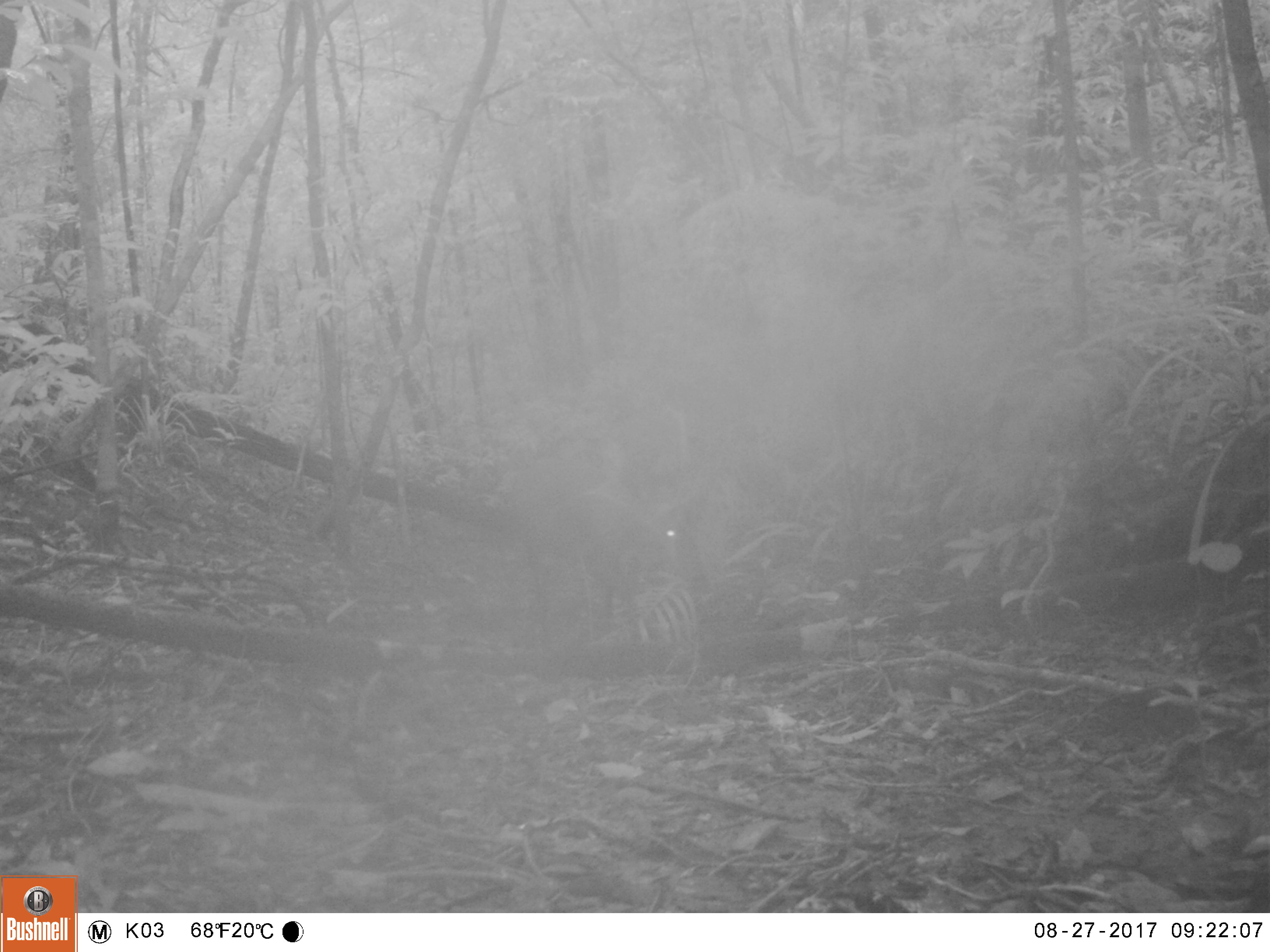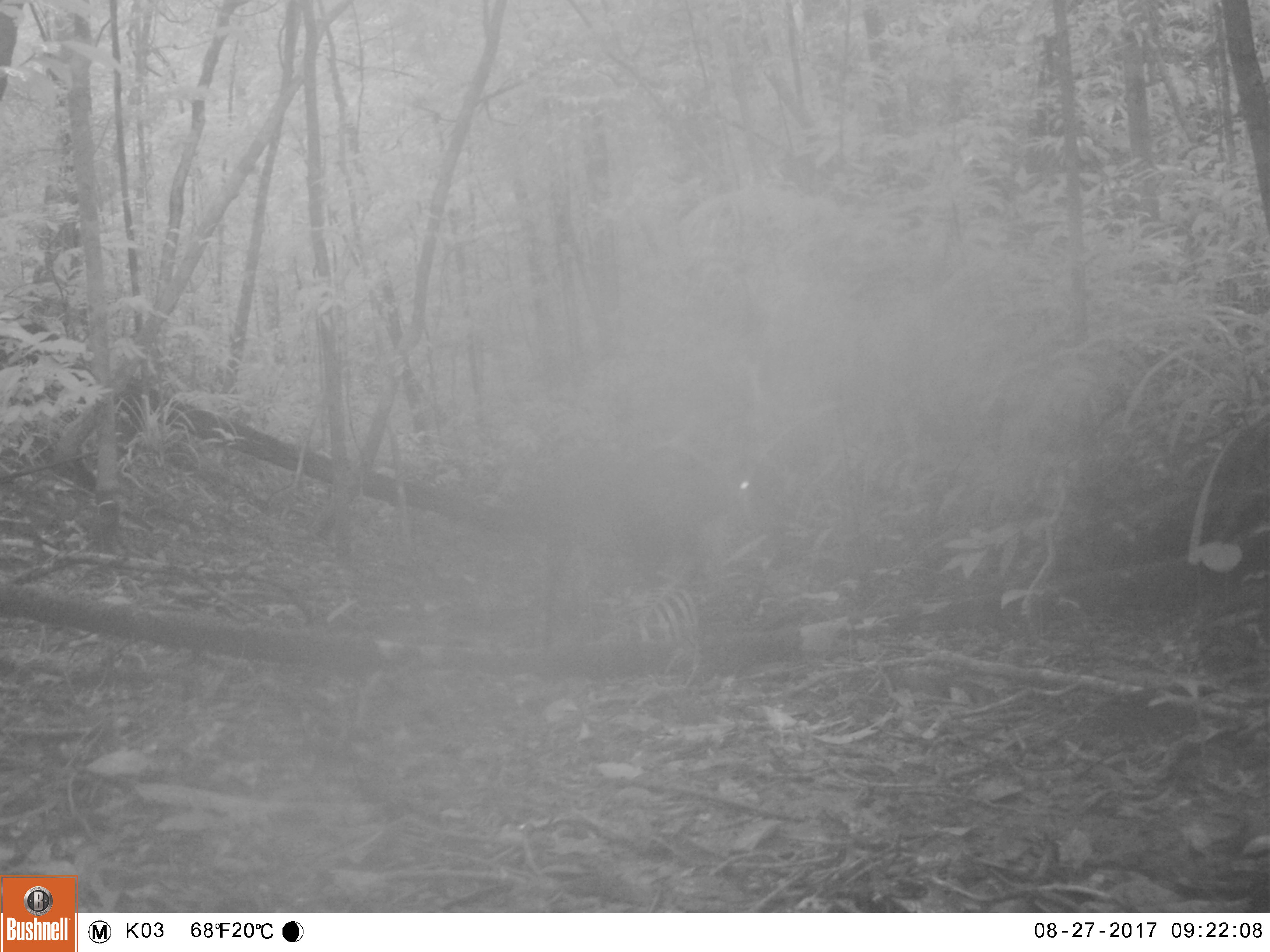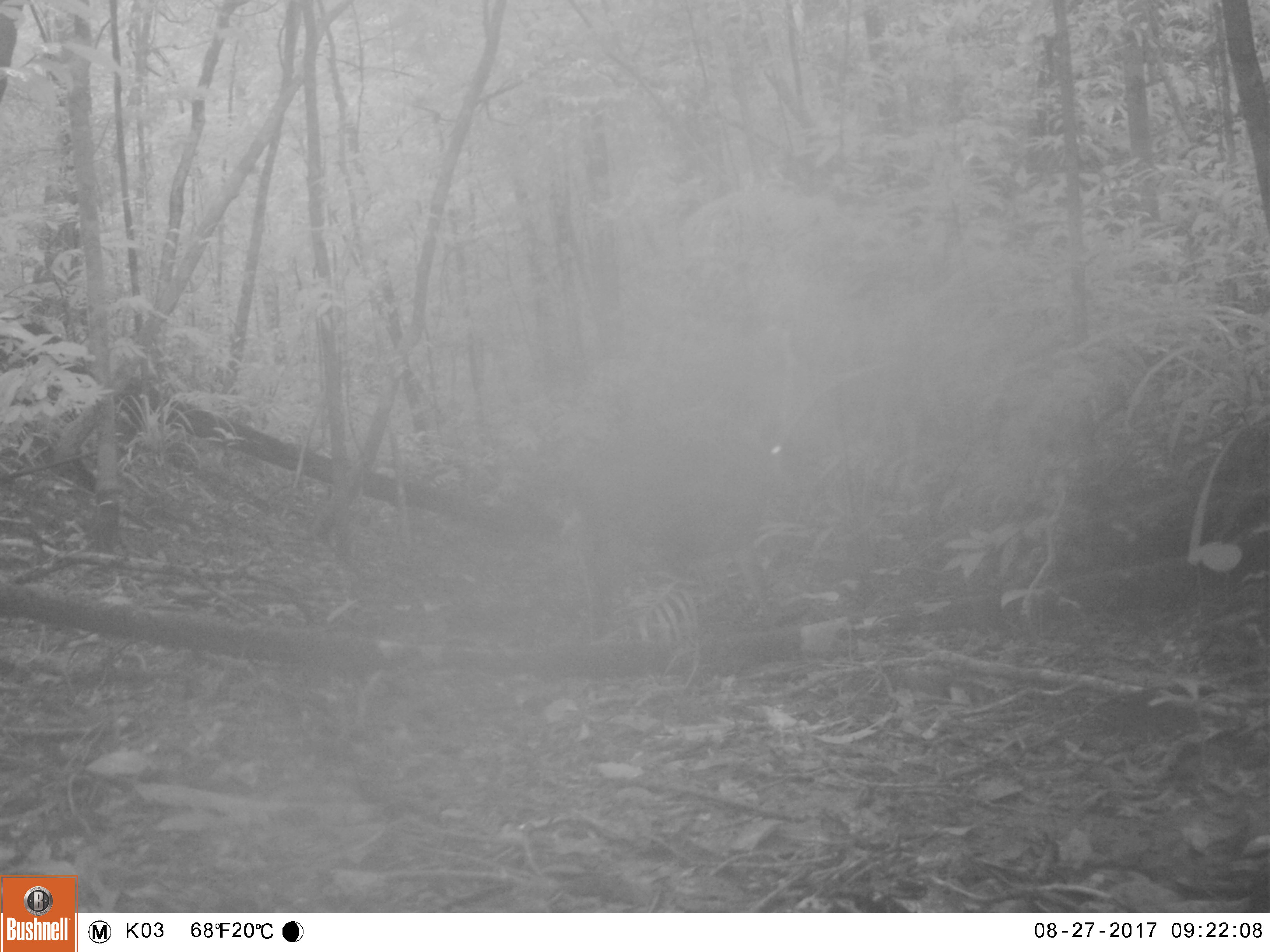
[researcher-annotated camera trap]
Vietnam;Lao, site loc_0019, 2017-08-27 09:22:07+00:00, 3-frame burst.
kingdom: Animalia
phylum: Chordata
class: Mammalia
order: Artiodactyla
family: Cervidae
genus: Muntiacus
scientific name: Muntiacus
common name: muntjacs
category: unidentified muntjac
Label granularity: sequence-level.